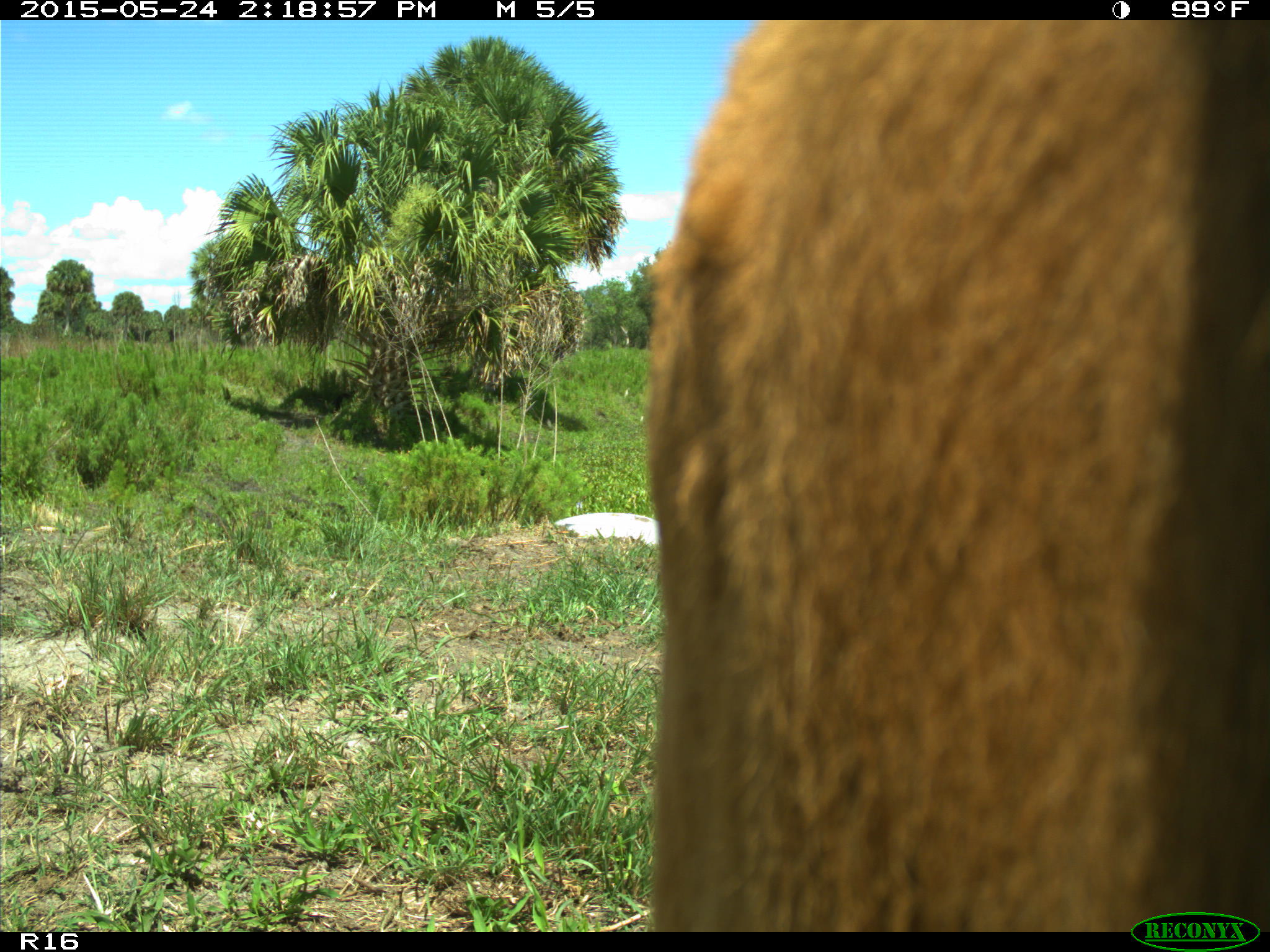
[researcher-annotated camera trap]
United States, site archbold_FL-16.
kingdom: Animalia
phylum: Chordata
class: Mammalia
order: Artiodactyla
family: Bovidae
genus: Bos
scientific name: Bos taurus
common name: domestic cow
Bos taurus (domestic cow).